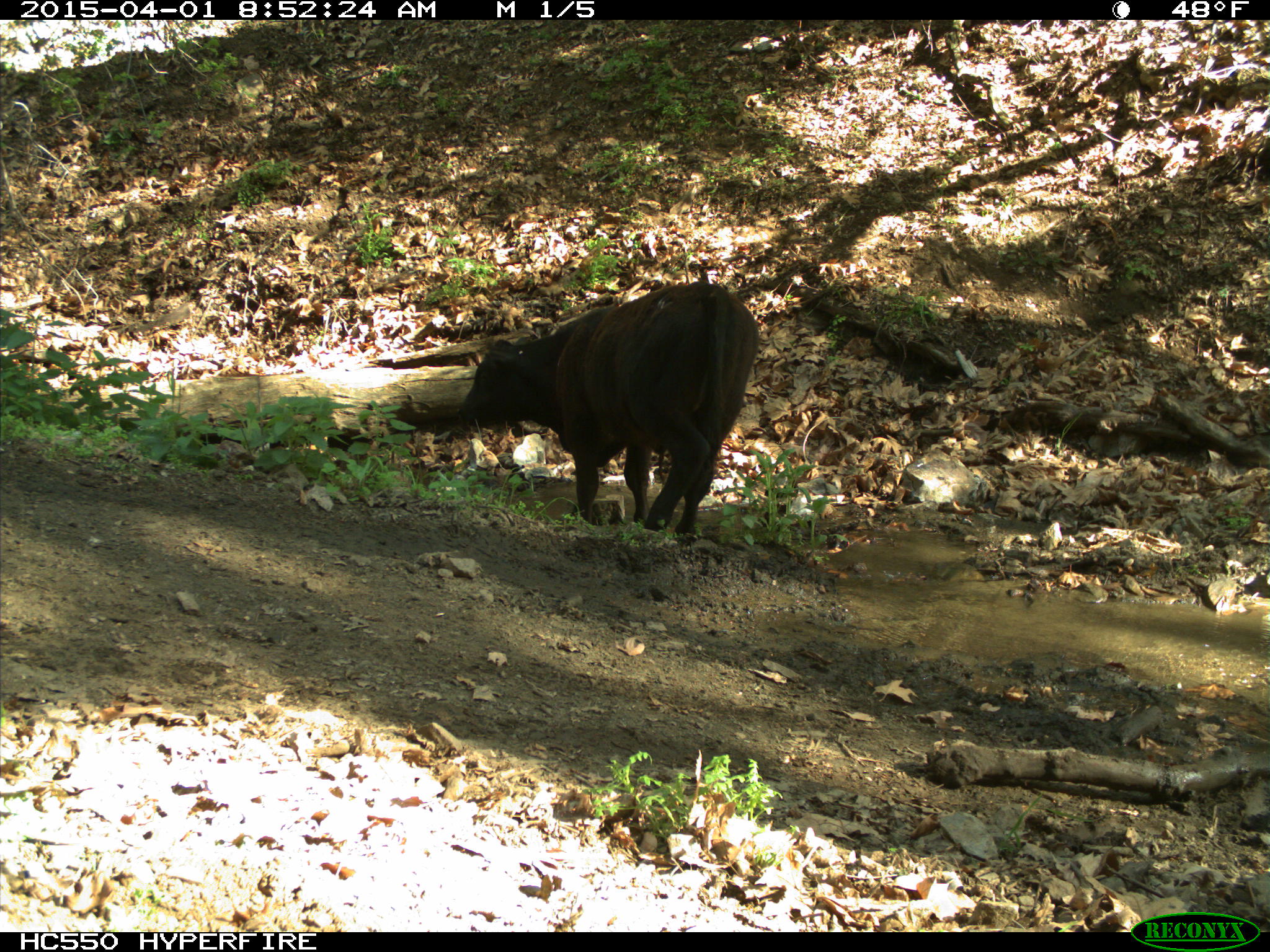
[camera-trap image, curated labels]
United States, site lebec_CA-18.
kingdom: Animalia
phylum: Chordata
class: Mammalia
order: Artiodactyla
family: Bovidae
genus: Bos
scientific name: Bos taurus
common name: domestic cow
Bos taurus (domestic cow).